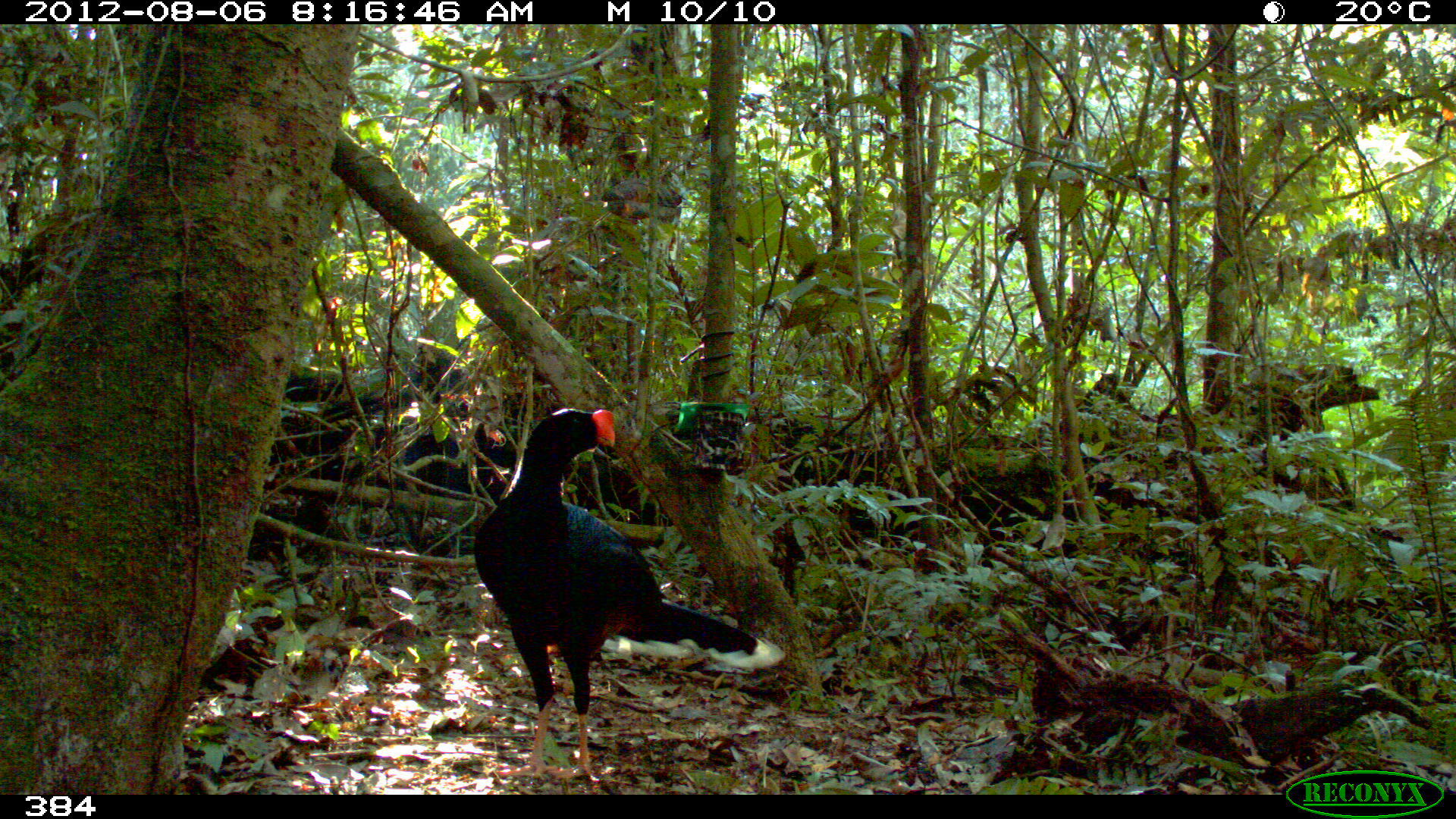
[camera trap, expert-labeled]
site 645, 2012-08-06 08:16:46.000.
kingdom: Animalia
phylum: Chordata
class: Aves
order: Galliformes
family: Cracidae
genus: Mitu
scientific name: Mitu tuberosum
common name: razor-billed curassow